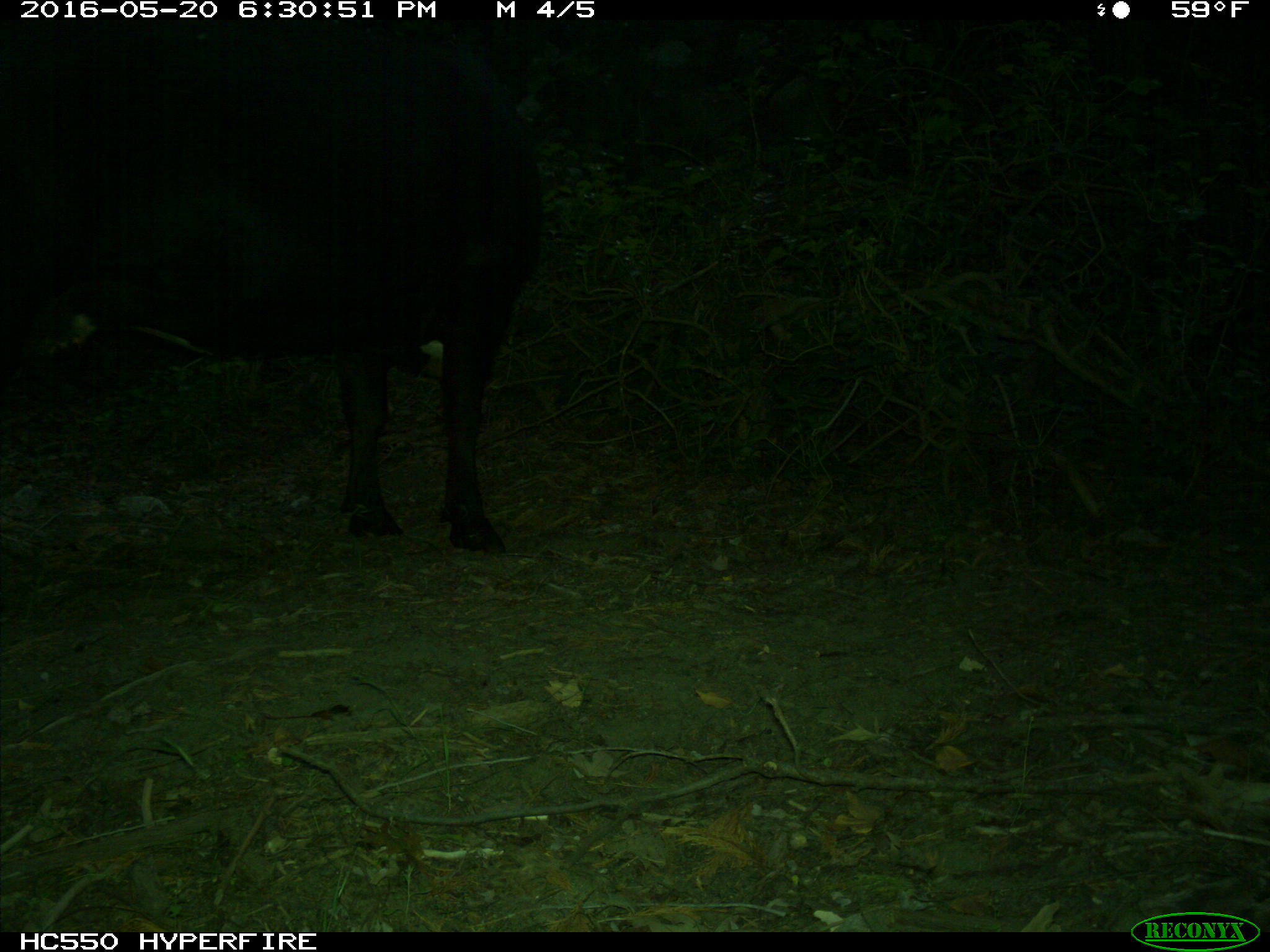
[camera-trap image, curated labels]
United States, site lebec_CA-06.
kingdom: Animalia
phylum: Chordata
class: Mammalia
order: Artiodactyla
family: Bovidae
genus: Bos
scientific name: Bos taurus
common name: domestic cow